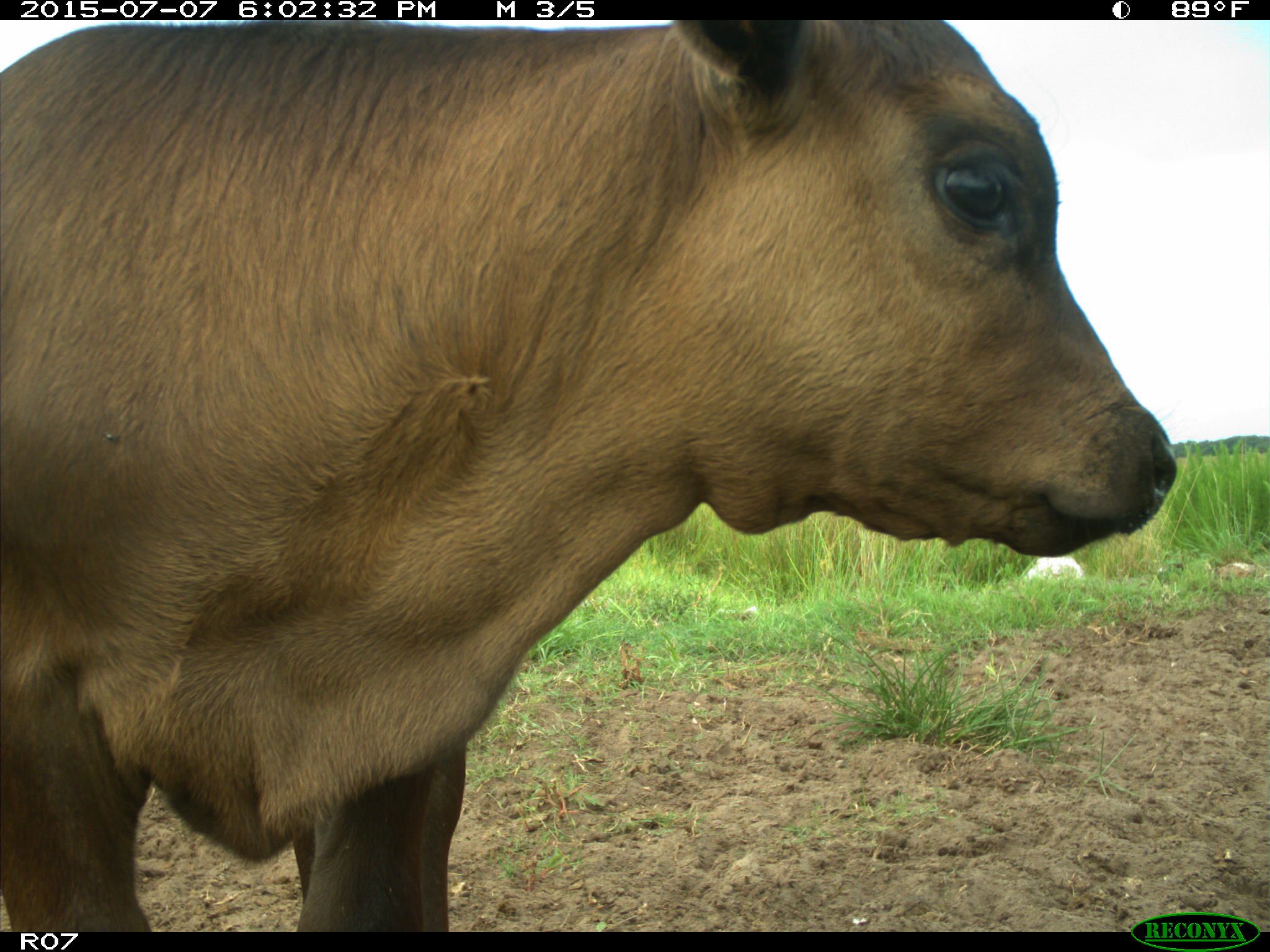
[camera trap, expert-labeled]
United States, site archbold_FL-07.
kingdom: Animalia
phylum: Chordata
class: Mammalia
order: Artiodactyla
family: Bovidae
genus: Bos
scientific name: Bos taurus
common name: domestic cow